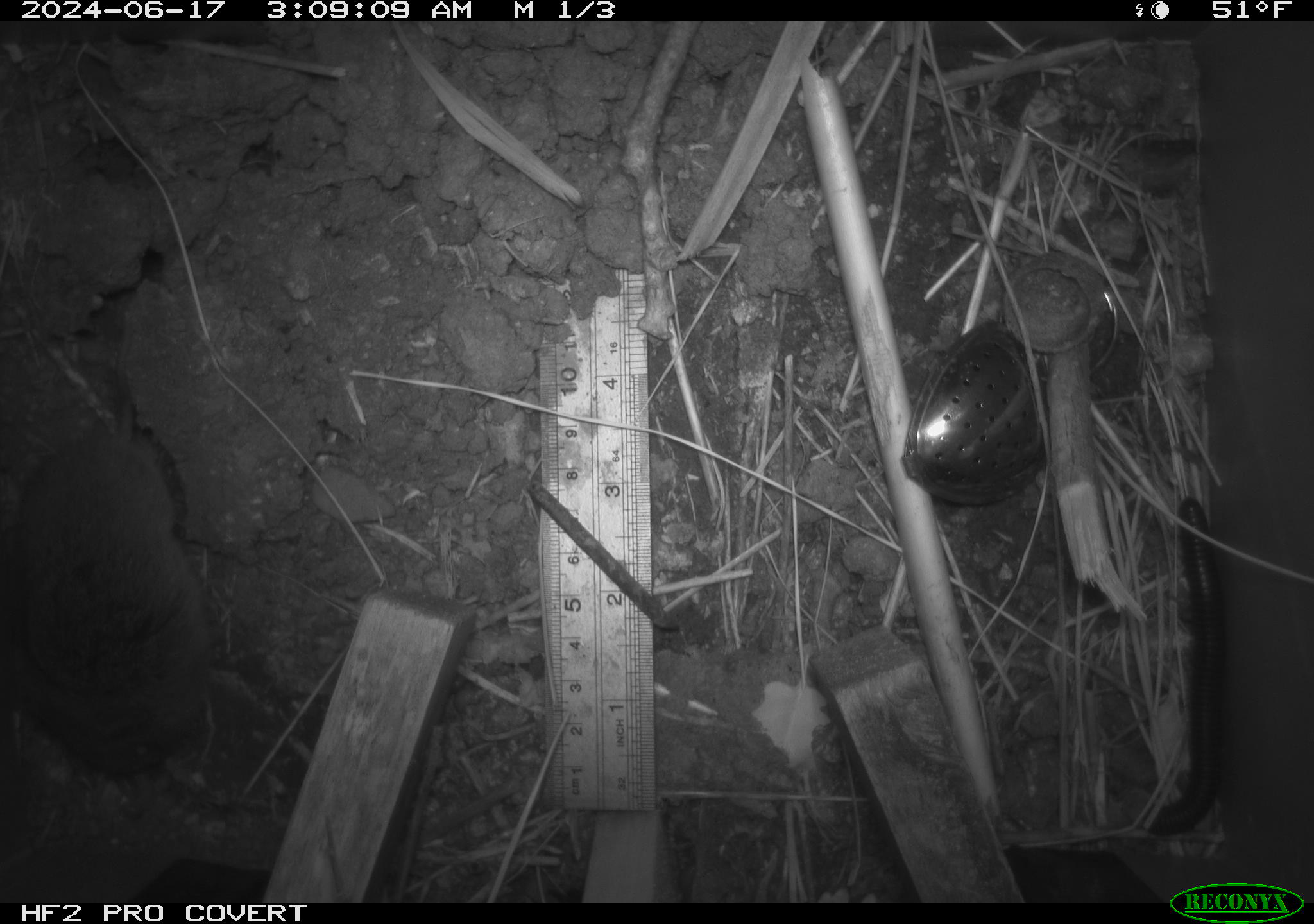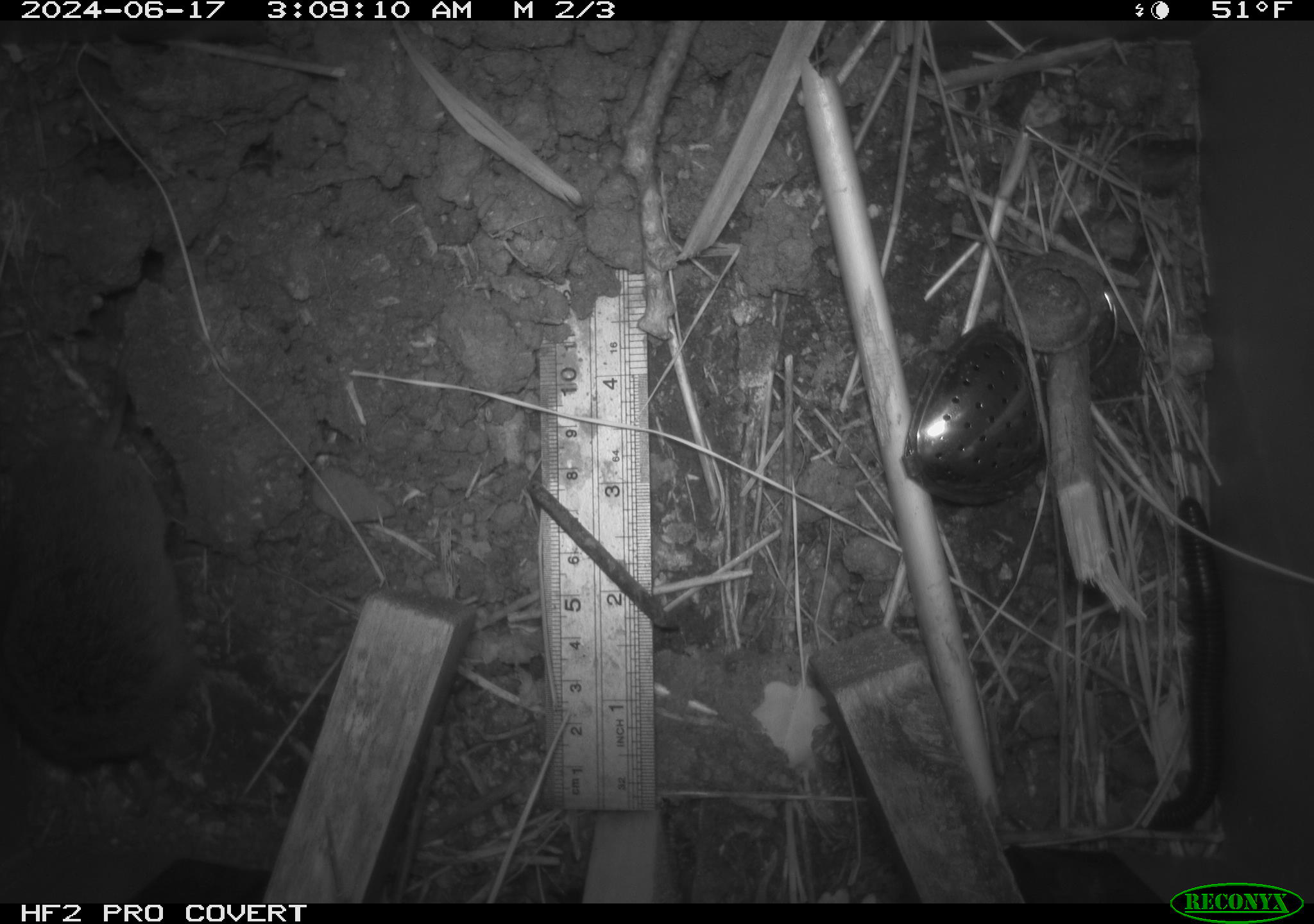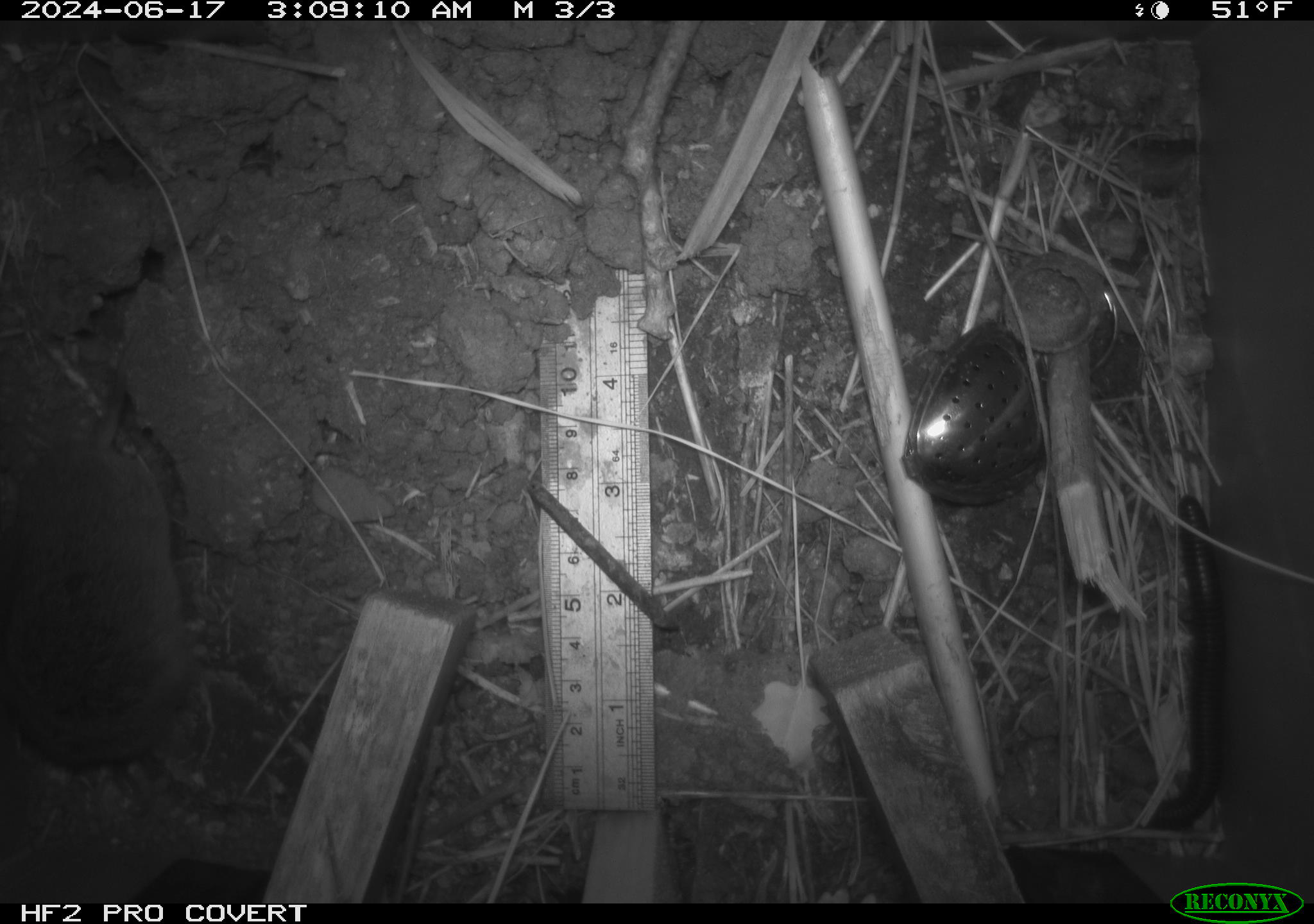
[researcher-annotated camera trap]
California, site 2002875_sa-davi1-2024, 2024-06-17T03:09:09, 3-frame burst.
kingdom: Animalia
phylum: Chordata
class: Mammalia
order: Rodentia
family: Cricetidae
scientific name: Arvicolinae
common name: voles, lemmings, and muskrats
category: arvicolinae subfamily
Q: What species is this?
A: Arvicolinae subfamily (voles, lemmings, and muskrats) (Arvicolinae).